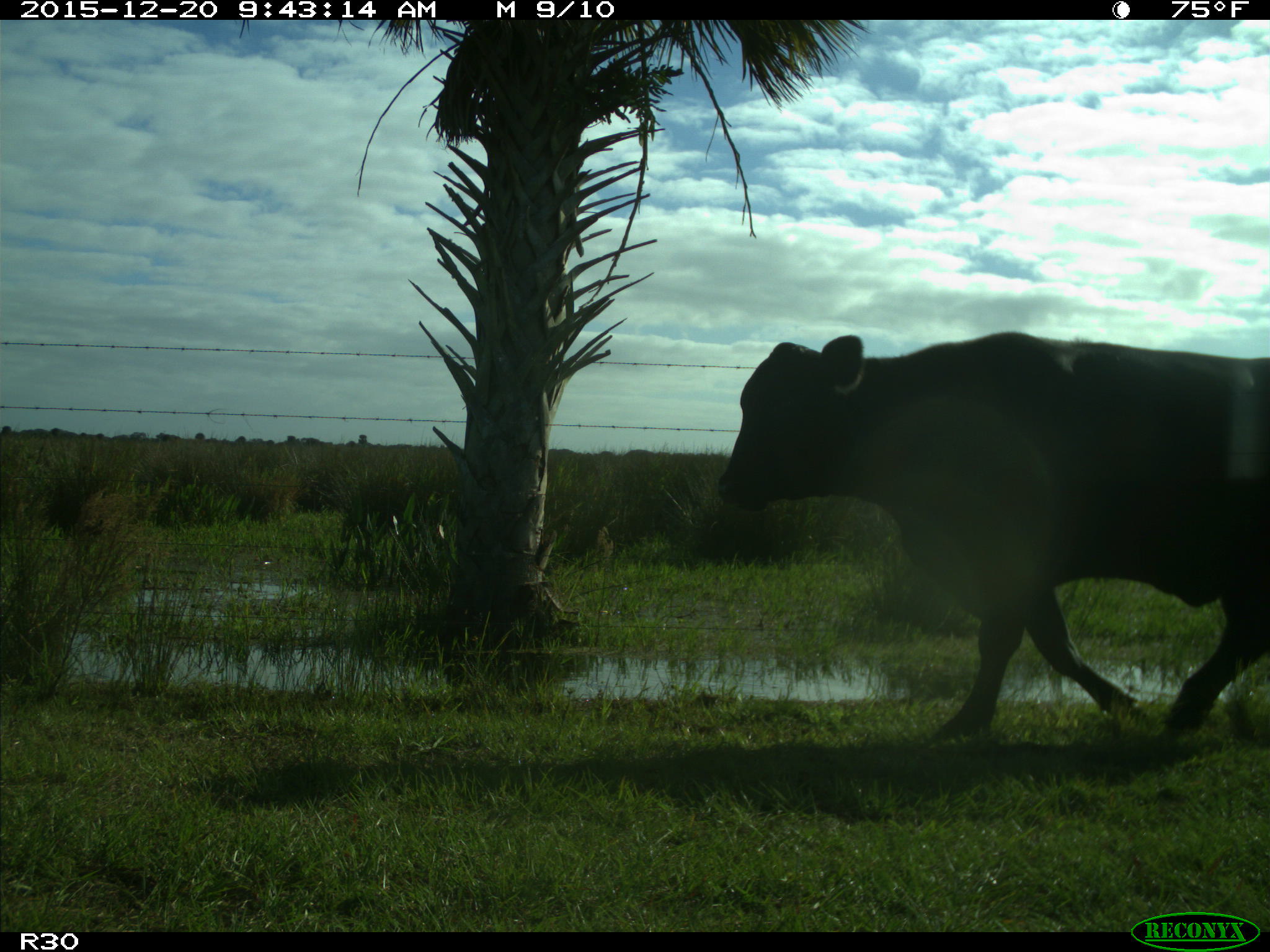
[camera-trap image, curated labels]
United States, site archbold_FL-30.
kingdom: Animalia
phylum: Chordata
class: Mammalia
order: Artiodactyla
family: Bovidae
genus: Bos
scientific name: Bos taurus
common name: domestic cow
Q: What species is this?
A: Bos taurus (domestic cow).